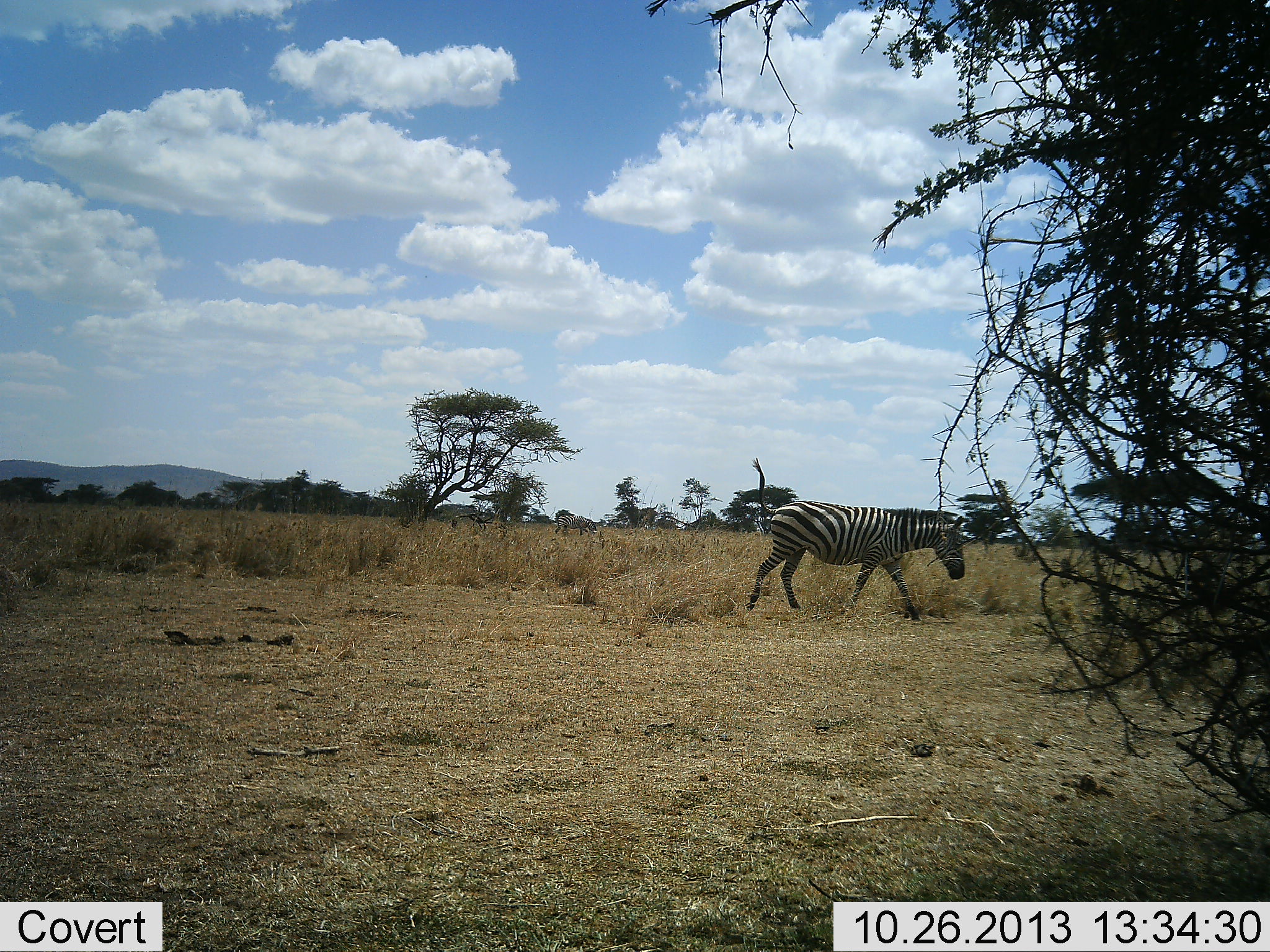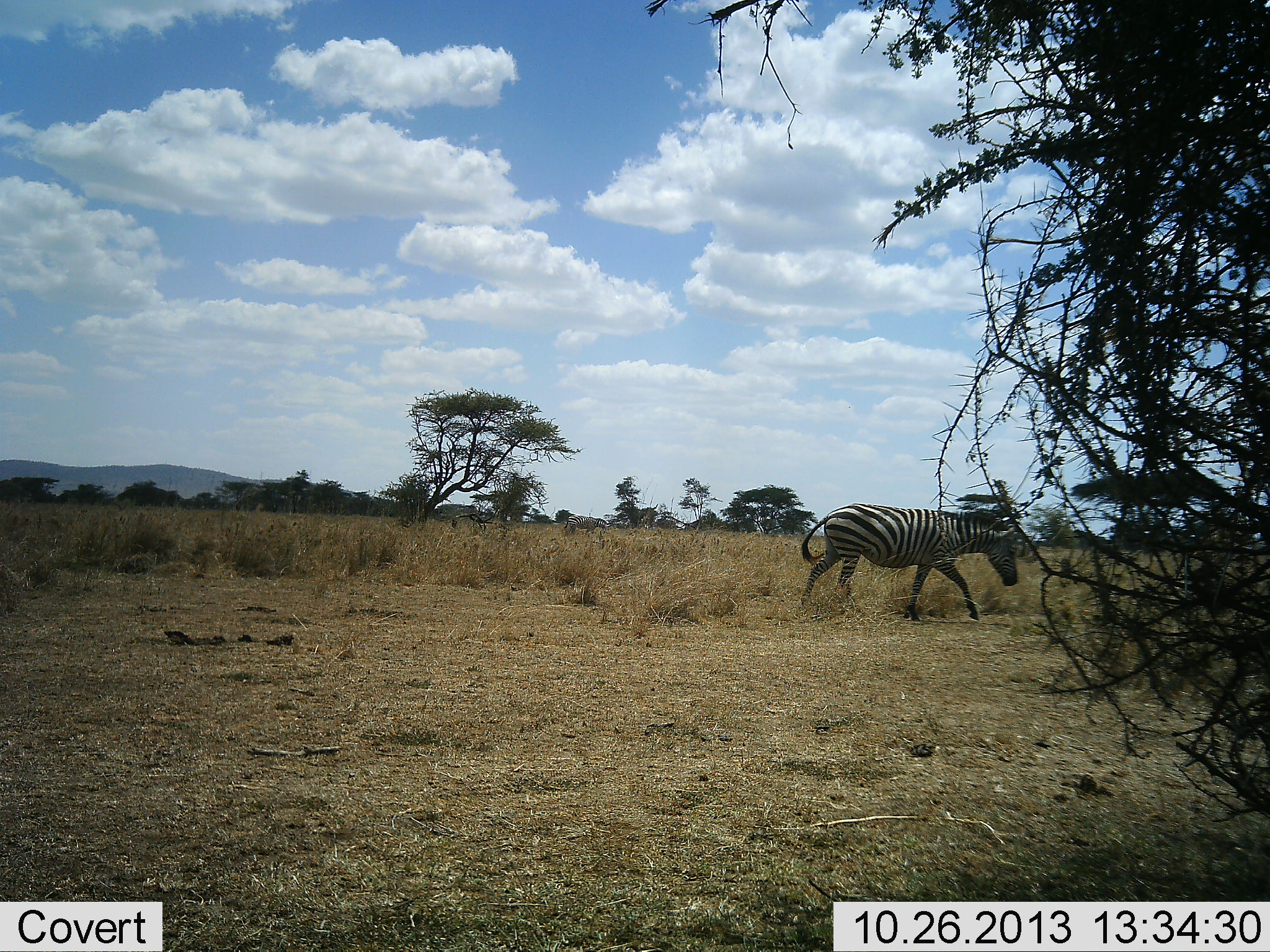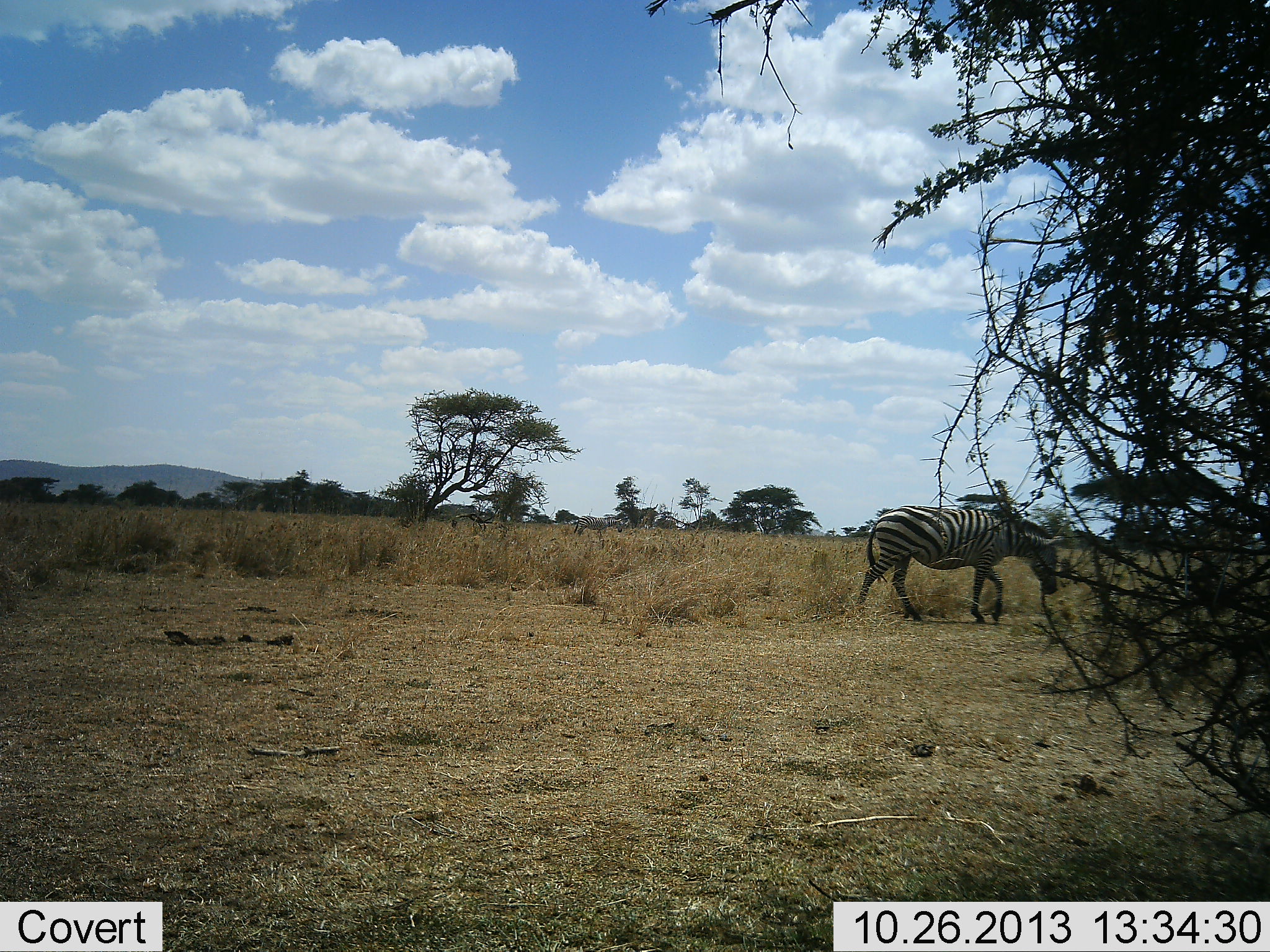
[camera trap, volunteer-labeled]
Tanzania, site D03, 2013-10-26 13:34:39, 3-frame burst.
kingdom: Animalia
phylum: Chordata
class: Mammalia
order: Perissodactyla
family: Equidae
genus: Equus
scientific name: Equus quagga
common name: plains zebra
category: zebra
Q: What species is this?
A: Zebra (plains zebra) (Equus quagga).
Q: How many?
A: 1.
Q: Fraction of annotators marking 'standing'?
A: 0%.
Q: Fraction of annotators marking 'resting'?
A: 0%.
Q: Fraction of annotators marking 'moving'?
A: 100%.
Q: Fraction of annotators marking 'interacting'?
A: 0%.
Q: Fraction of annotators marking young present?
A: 0%.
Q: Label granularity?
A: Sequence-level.